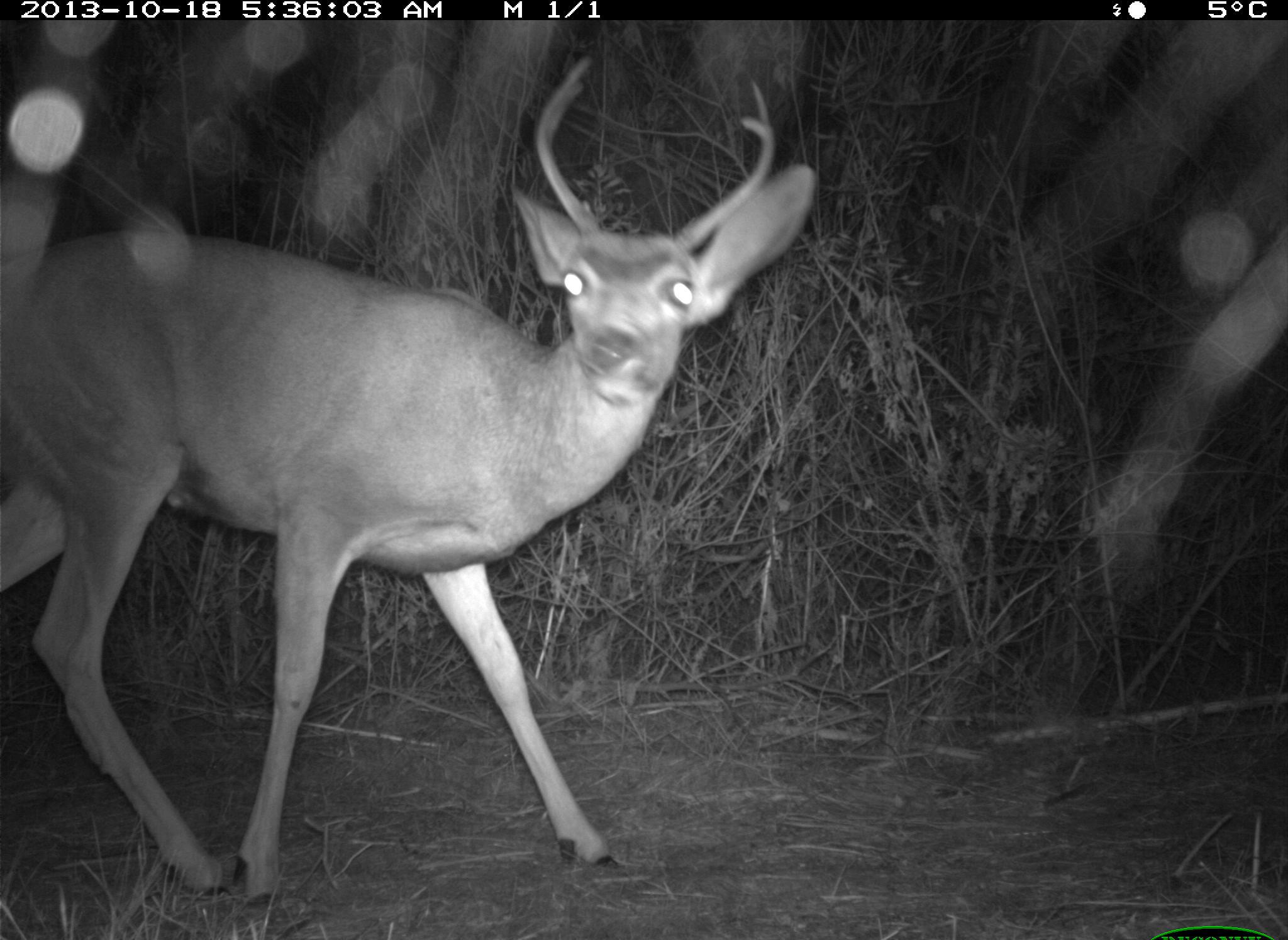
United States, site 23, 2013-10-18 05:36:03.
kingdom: Animalia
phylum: Chordata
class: Mammalia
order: Artiodactyla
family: Cervidae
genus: Odocoileus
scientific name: Odocoileus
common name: deer